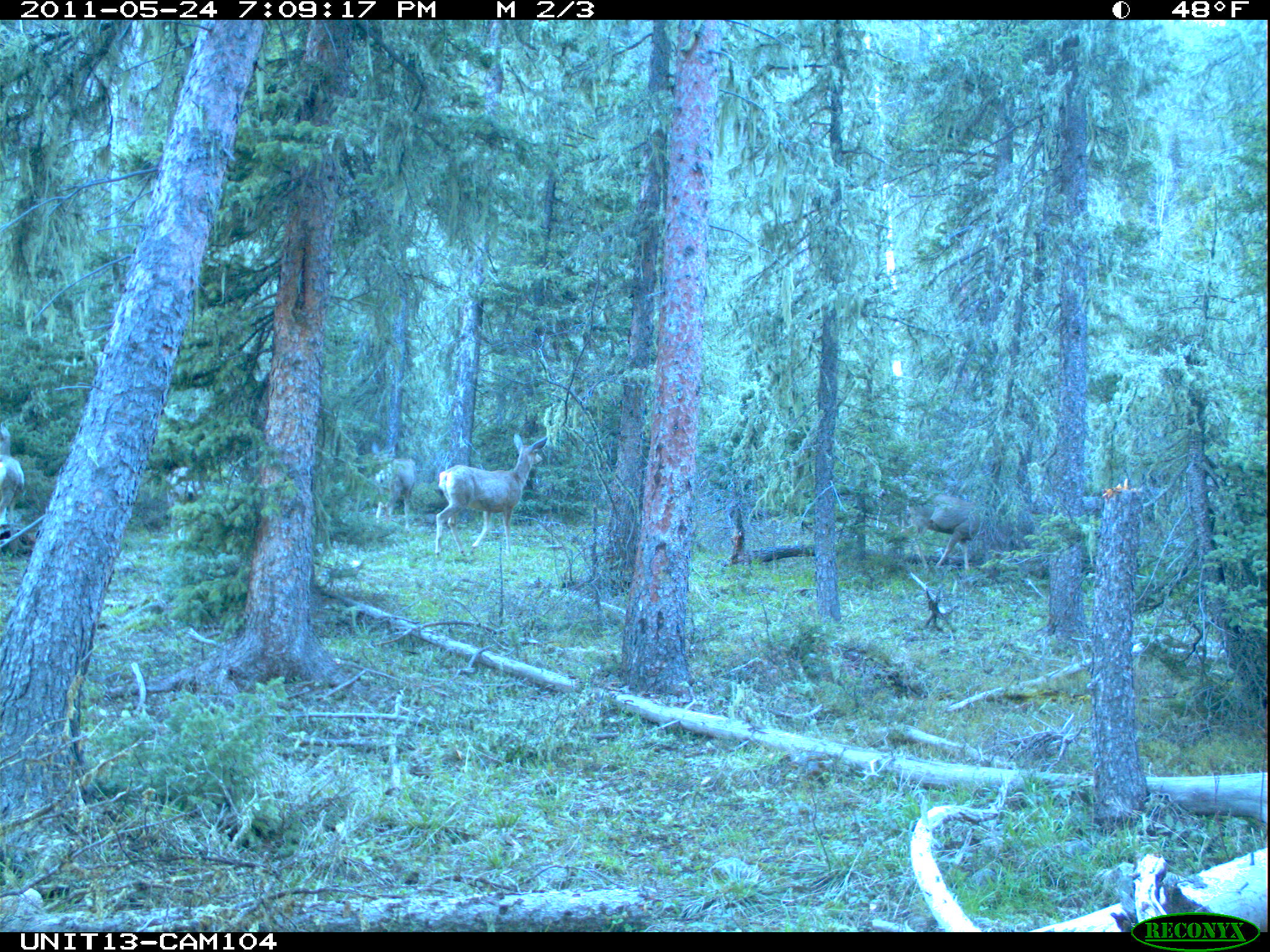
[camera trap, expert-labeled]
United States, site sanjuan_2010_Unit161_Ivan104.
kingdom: Animalia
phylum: Chordata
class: Mammalia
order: Artiodactyla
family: Cervidae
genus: Odocoileus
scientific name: Odocoileus hemionus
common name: mule deer